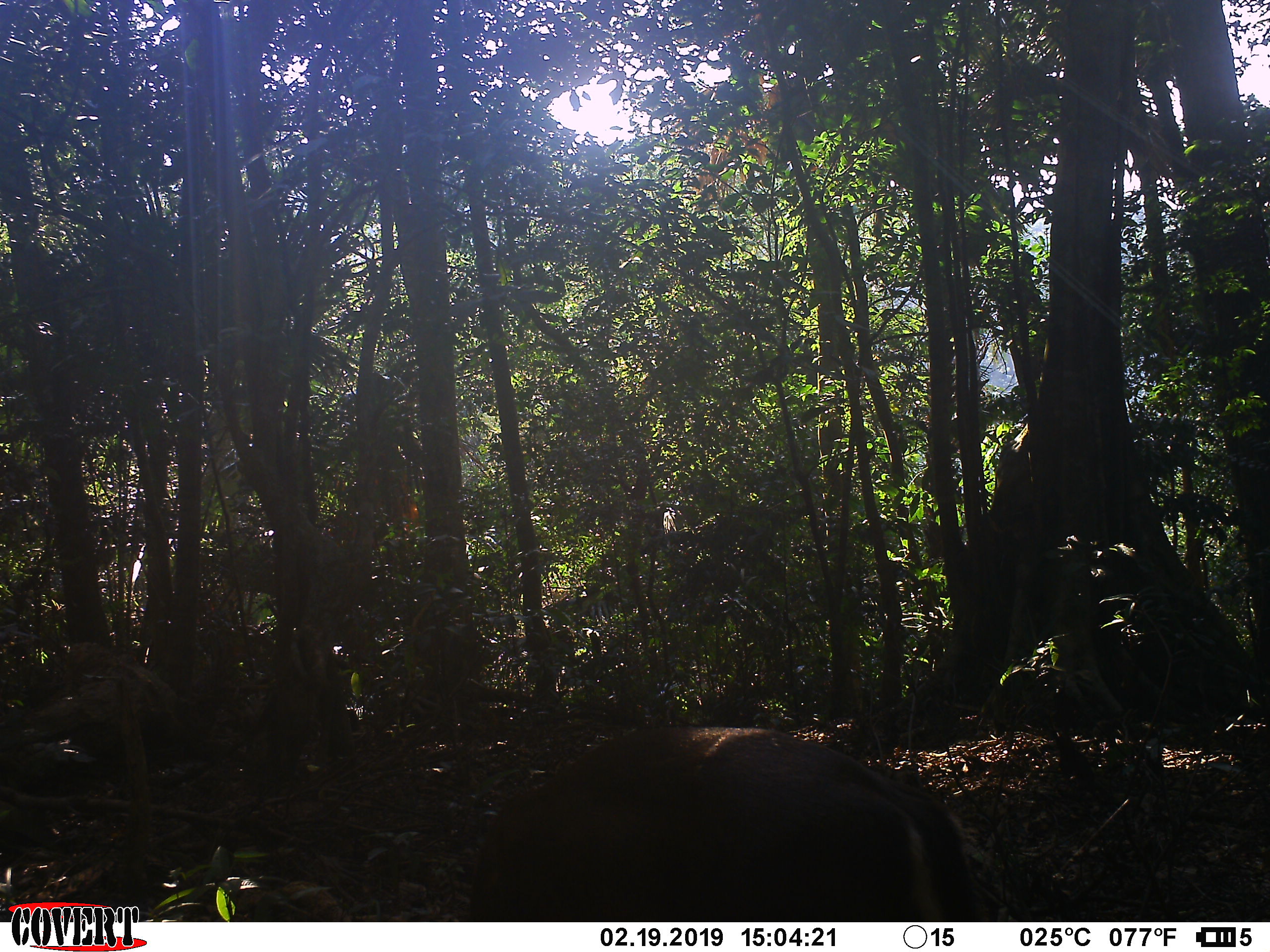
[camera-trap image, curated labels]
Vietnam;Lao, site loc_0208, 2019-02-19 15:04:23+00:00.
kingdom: Animalia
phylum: Chordata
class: Mammalia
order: Artiodactyla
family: Cervidae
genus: Muntiacus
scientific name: Muntiacus rooseveltorum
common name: roosevelt's muntjac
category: roosevelts muntjac group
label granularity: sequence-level